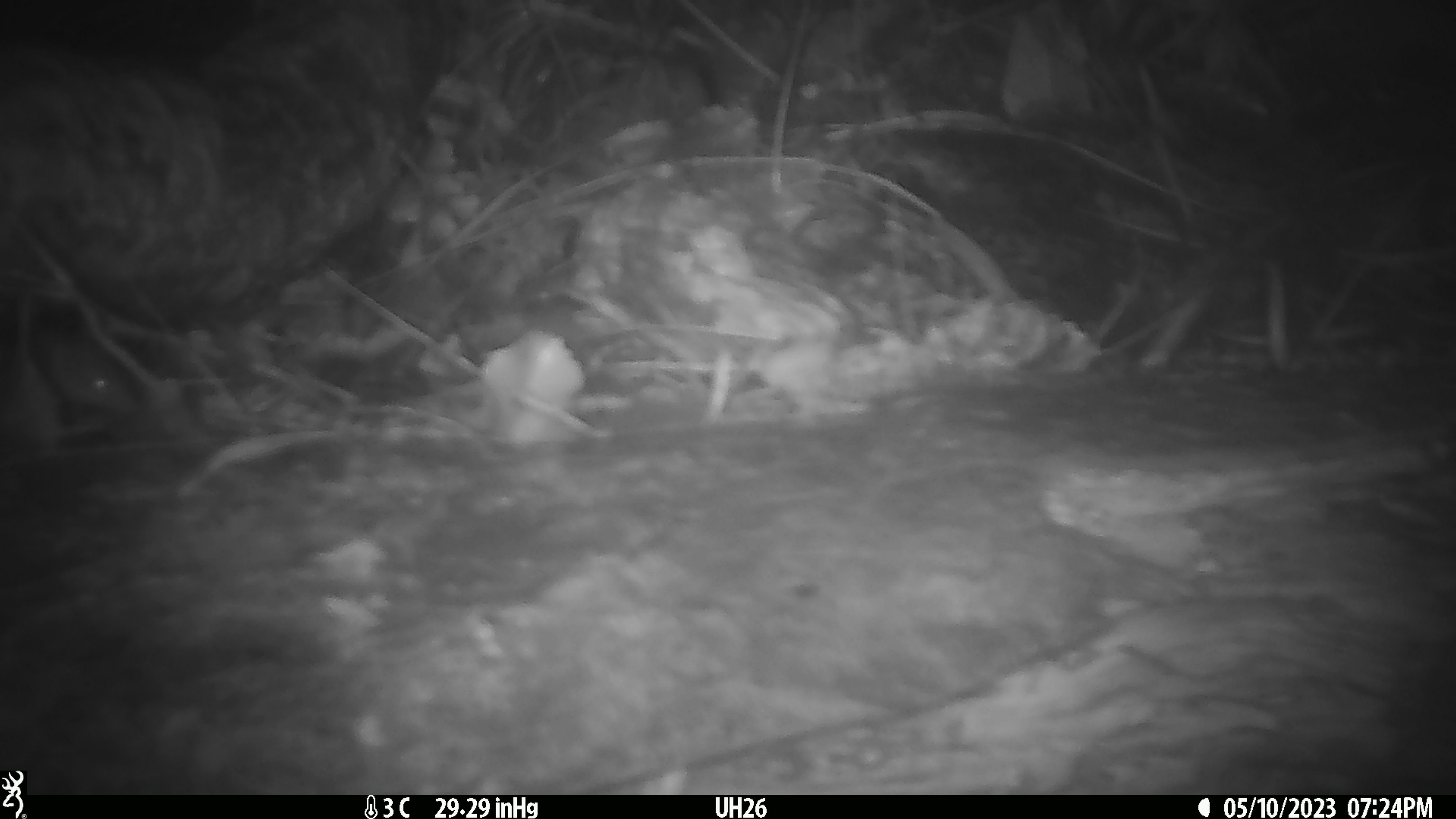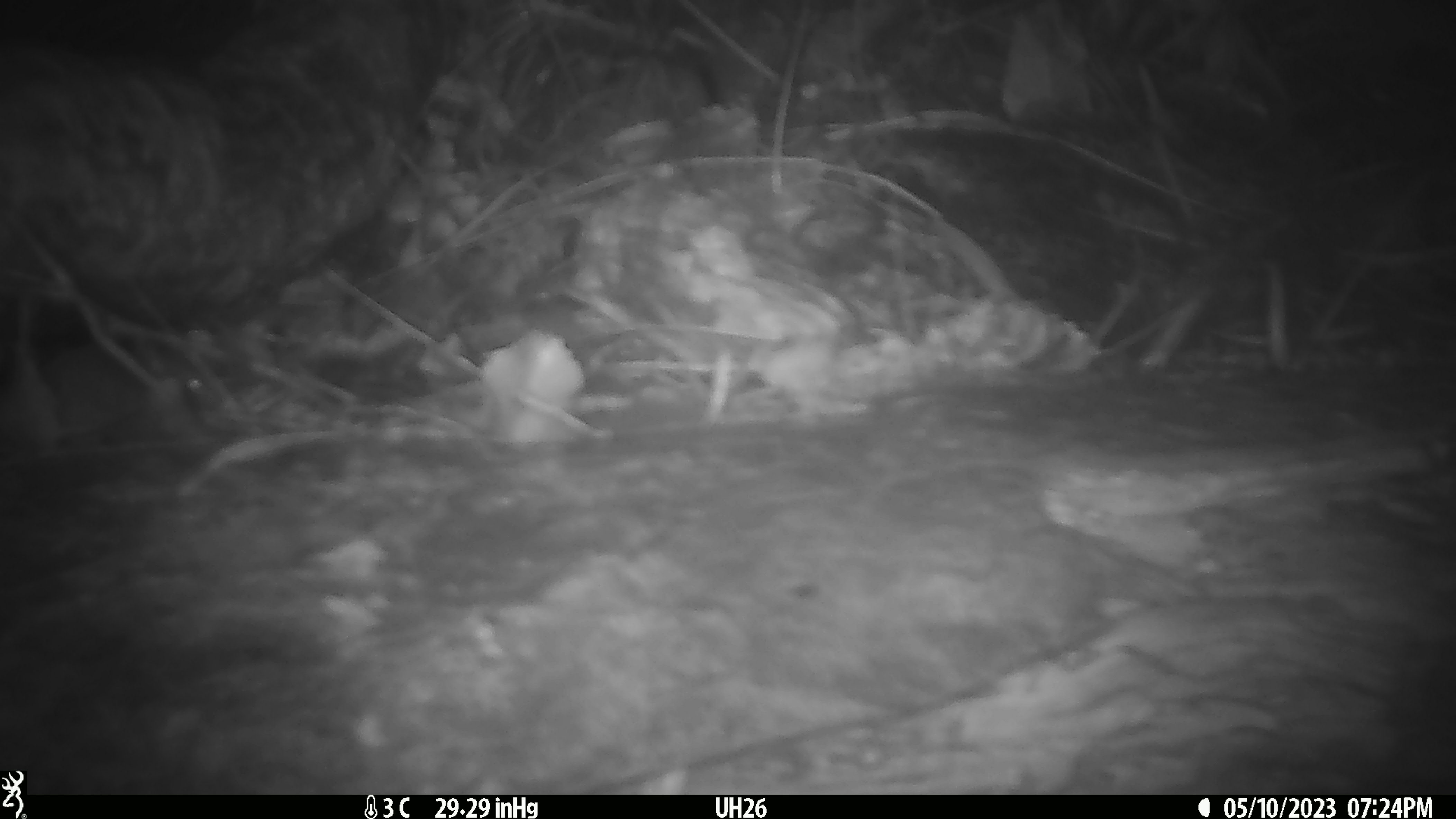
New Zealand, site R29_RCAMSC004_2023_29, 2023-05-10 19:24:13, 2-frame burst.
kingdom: Animalia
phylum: Chordata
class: Mammalia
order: Rodentia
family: Muridae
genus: Mus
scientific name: Mus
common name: mouse